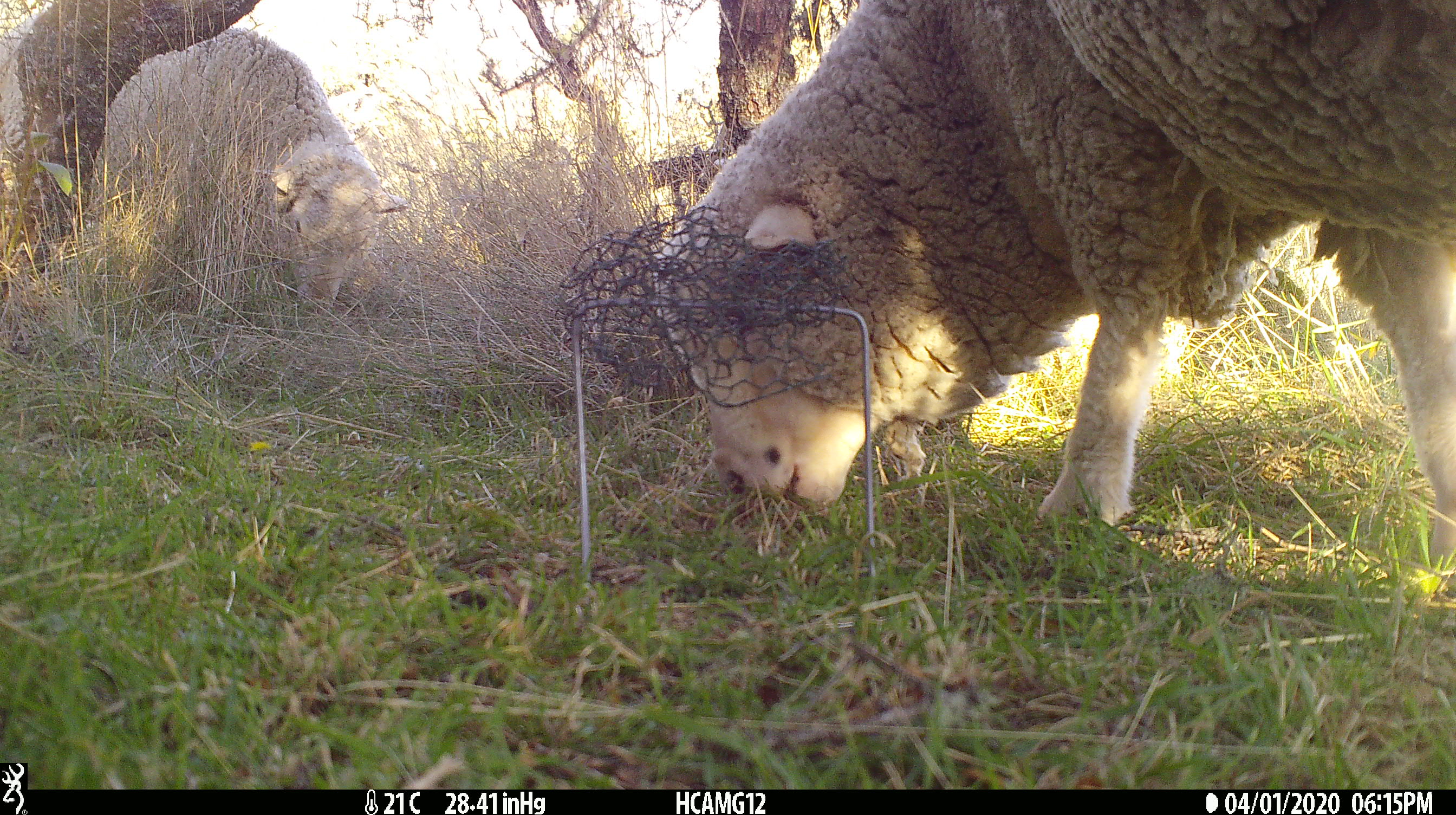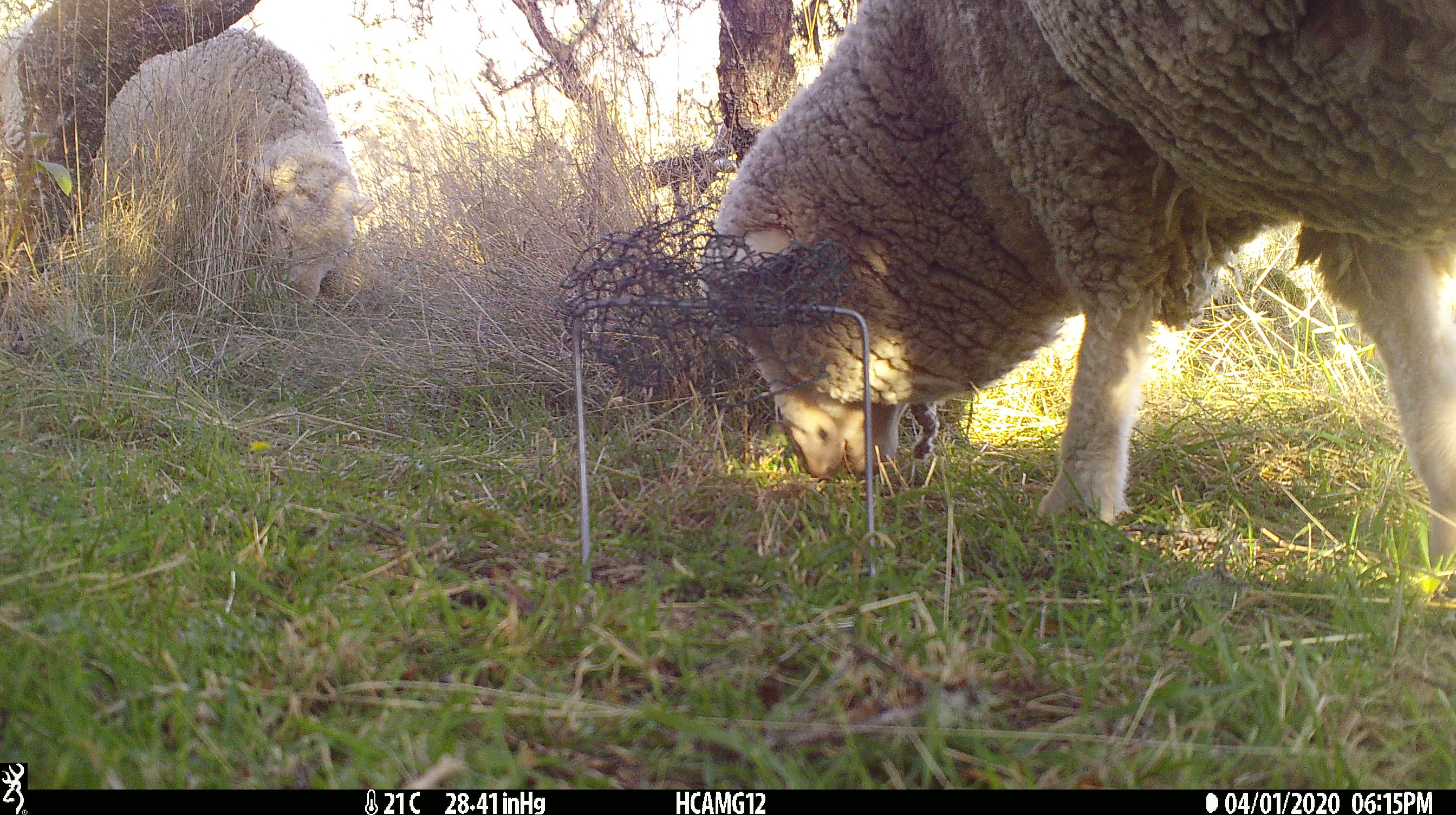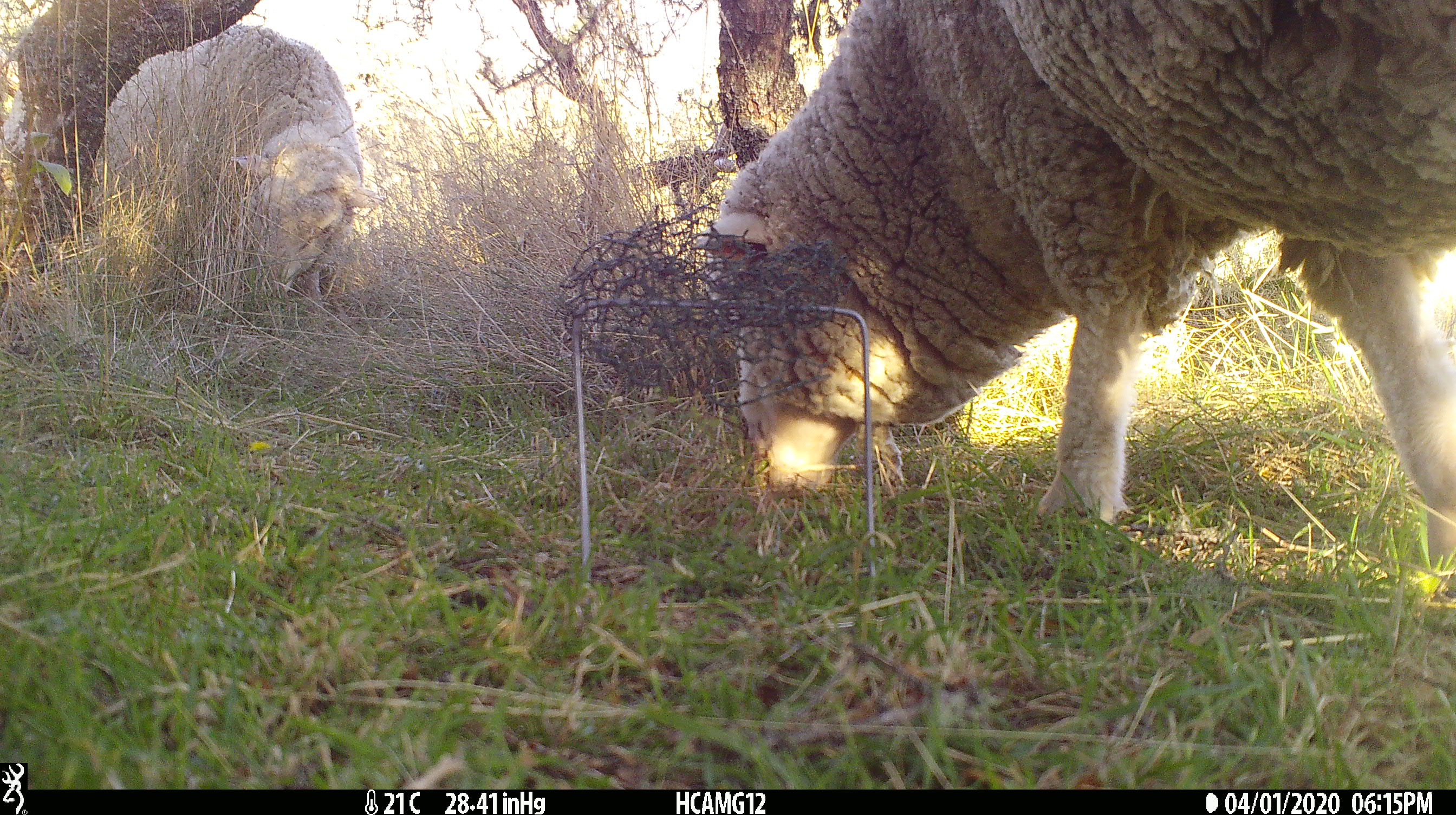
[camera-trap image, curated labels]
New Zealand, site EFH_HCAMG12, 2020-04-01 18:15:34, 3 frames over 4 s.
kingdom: Animalia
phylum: Chordata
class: Mammalia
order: Artiodactyla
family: Bovidae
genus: Ovis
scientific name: Ovis aries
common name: domestic sheep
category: sheep